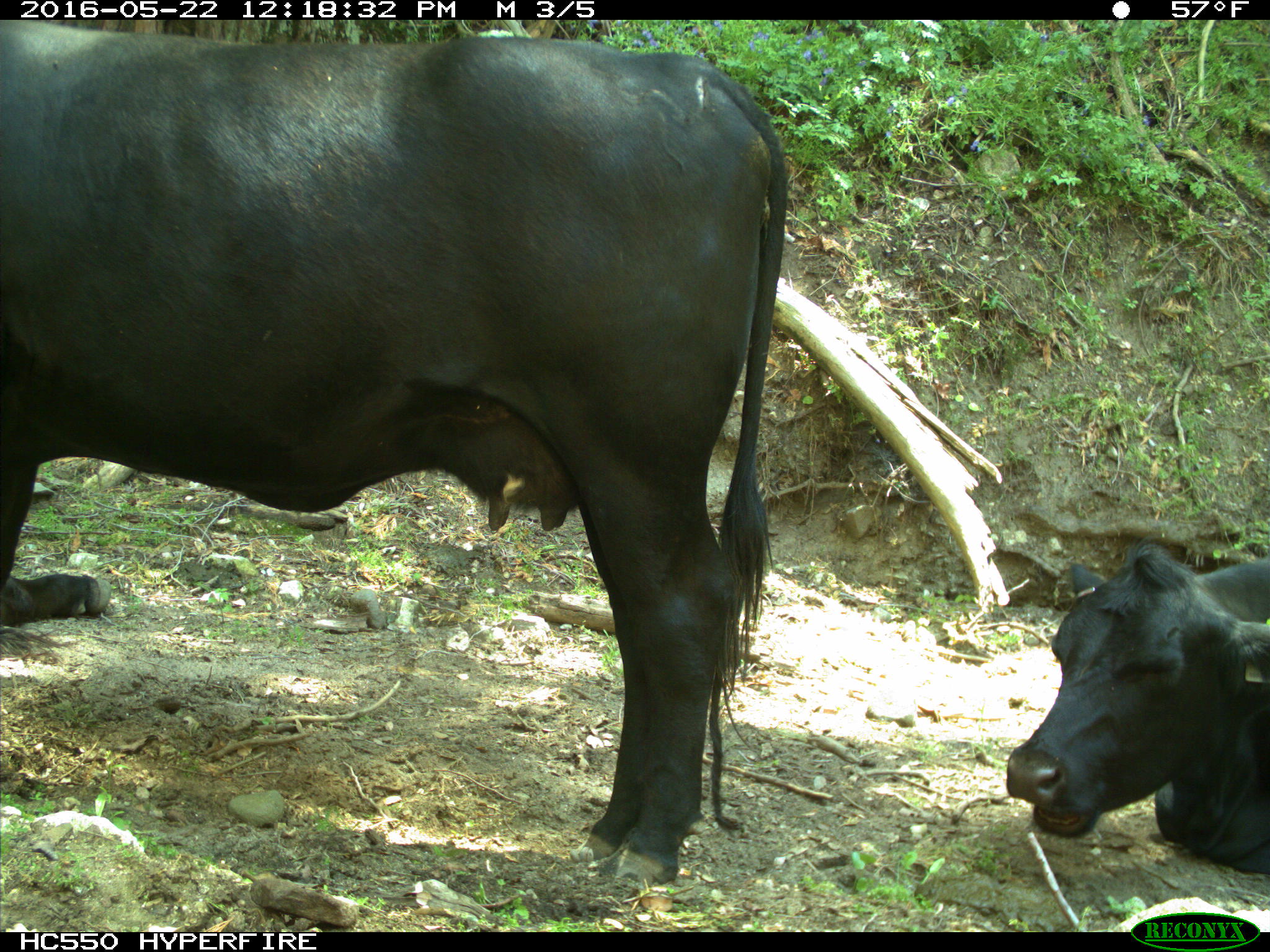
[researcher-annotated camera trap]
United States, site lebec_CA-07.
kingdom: Animalia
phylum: Chordata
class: Mammalia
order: Artiodactyla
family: Bovidae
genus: Bos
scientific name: Bos taurus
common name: domestic cow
Bos taurus (domestic cow).